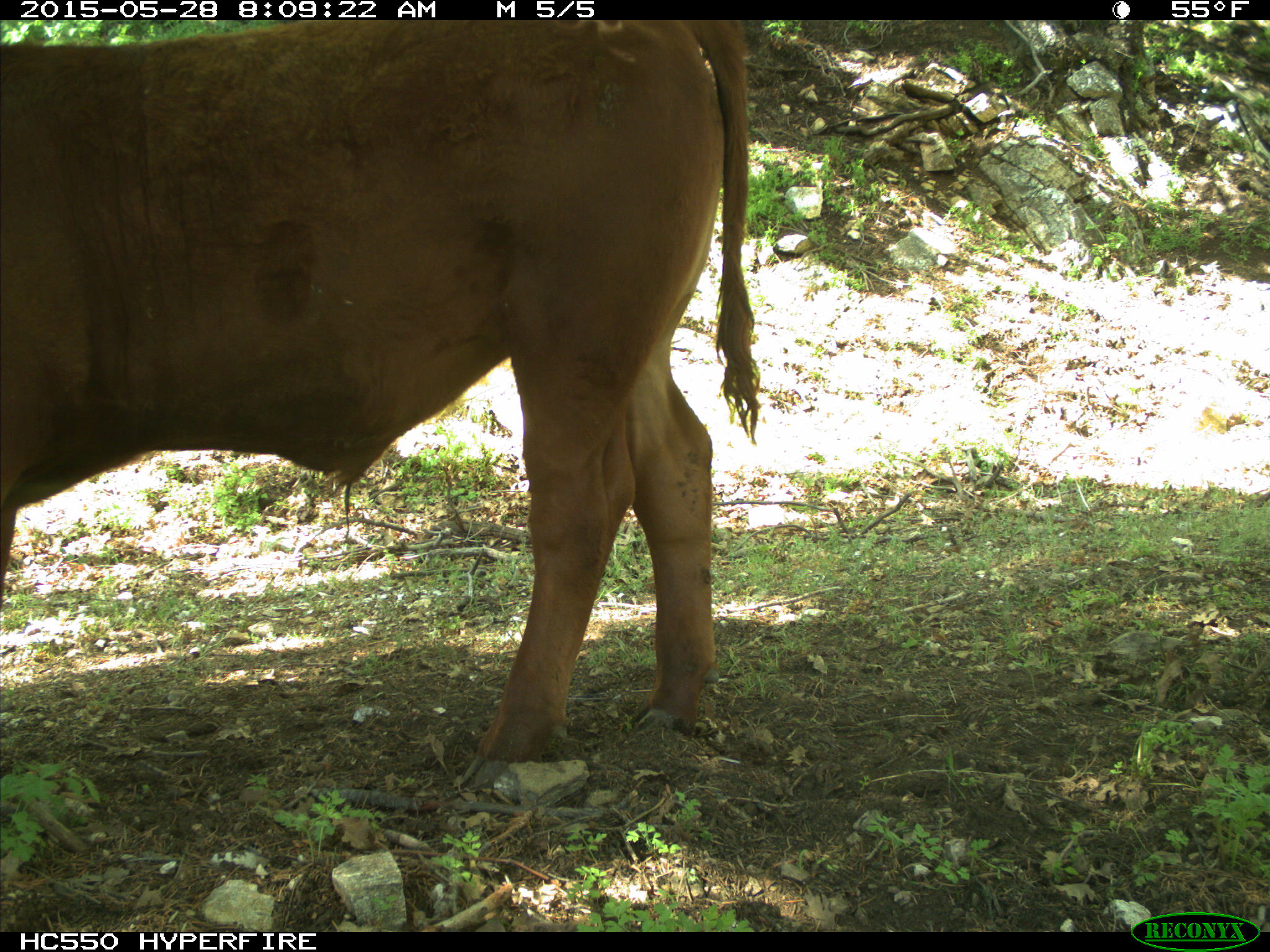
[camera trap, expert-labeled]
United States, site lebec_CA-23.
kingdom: Animalia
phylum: Chordata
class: Mammalia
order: Artiodactyla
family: Bovidae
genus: Bos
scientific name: Bos taurus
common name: domestic cow